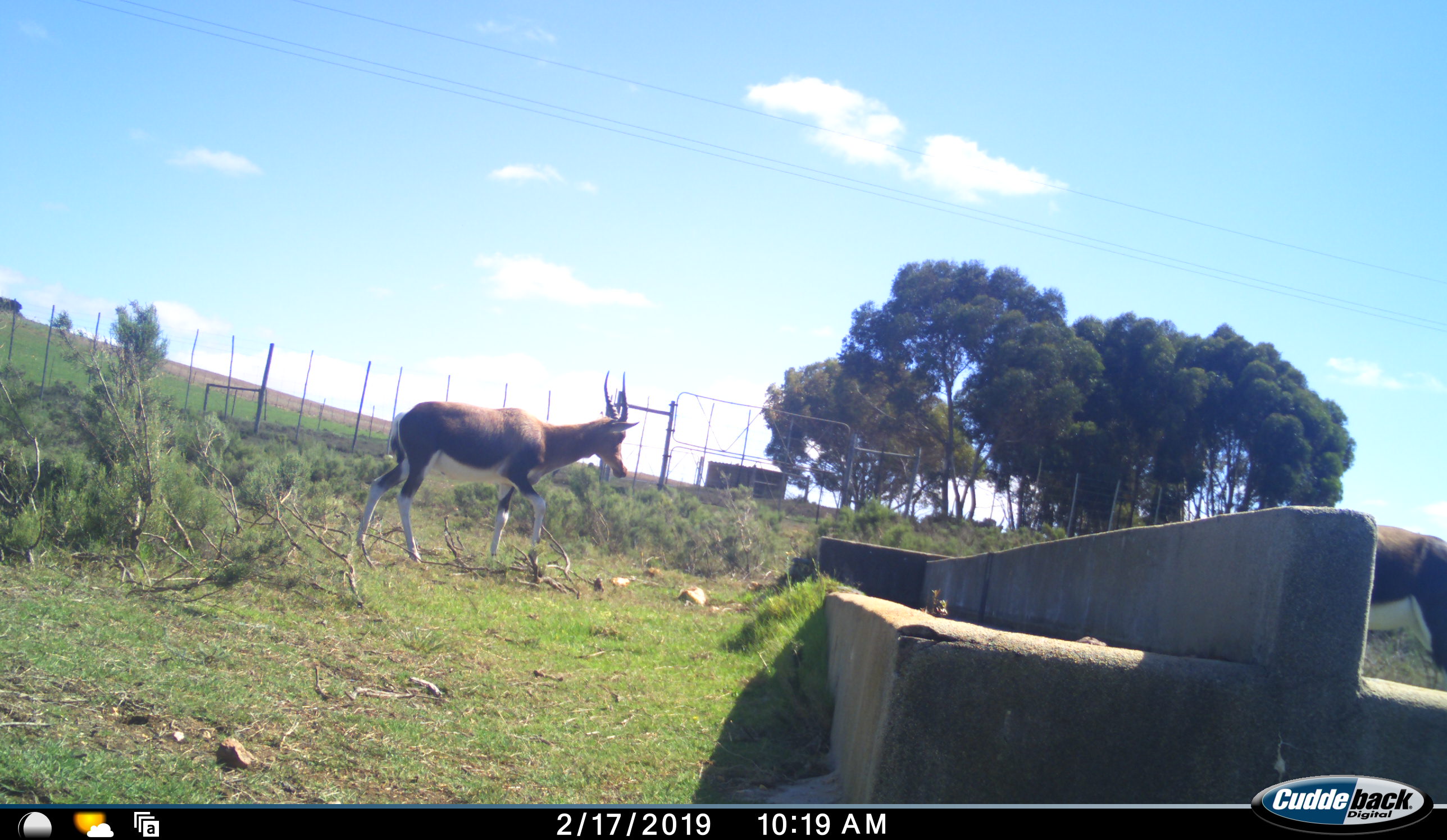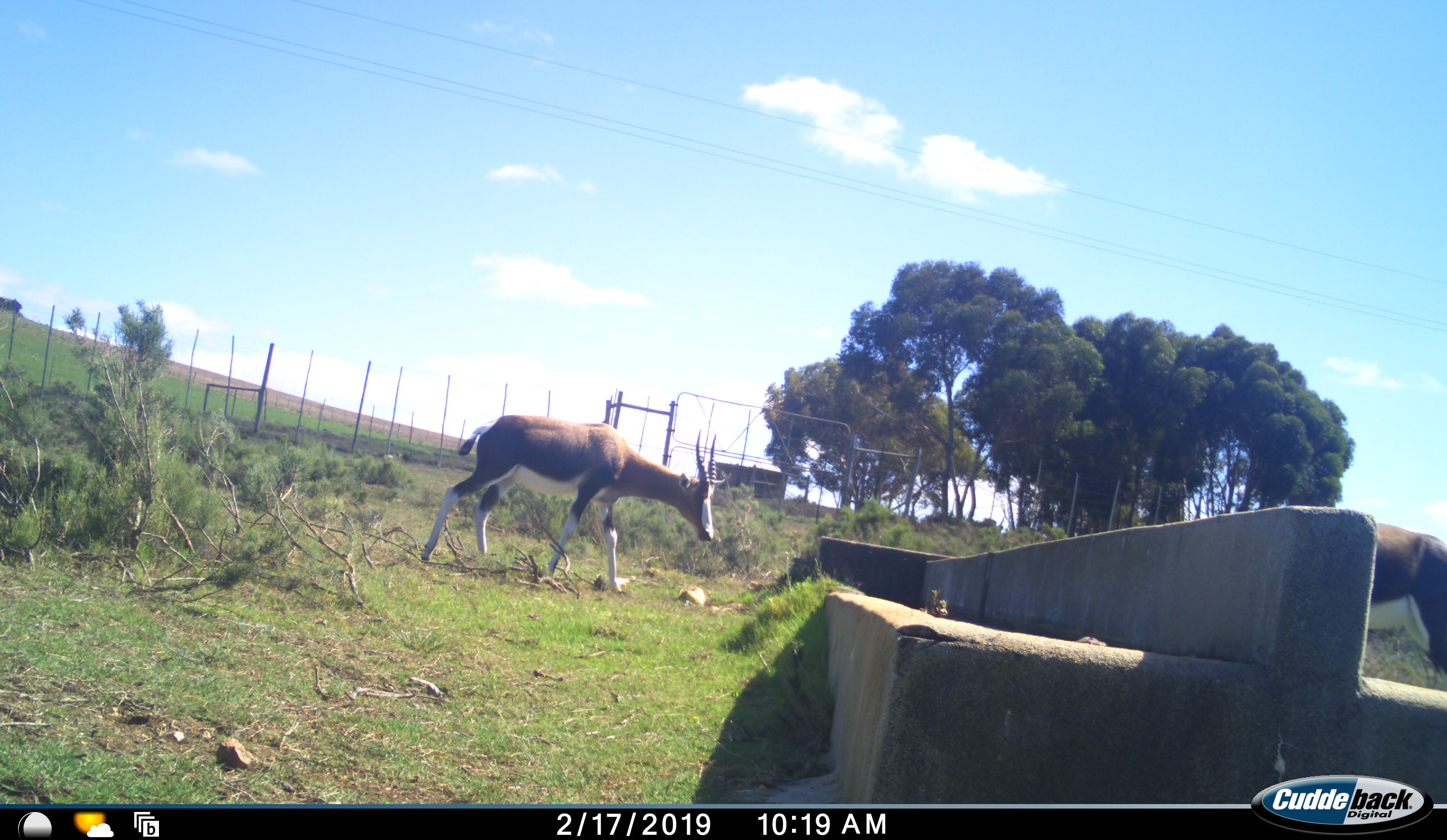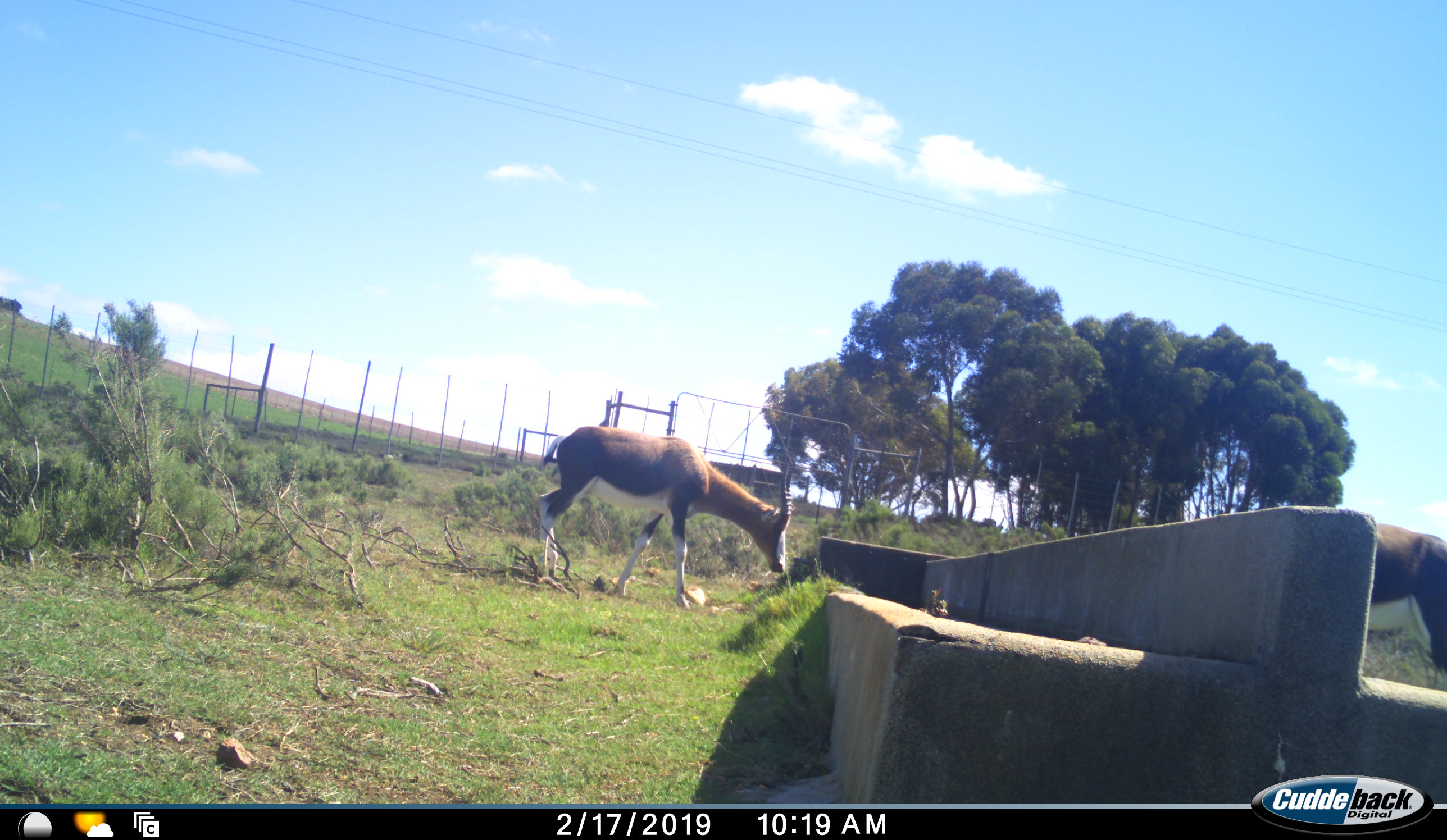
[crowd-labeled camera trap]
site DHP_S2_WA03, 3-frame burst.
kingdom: Animalia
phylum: Chordata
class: Mammalia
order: Artiodactyla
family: Bovidae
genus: Damaliscus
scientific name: Damaliscus pygargus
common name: bontebok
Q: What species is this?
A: Bontebok (Damaliscus pygargus).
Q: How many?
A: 2.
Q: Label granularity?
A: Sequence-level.